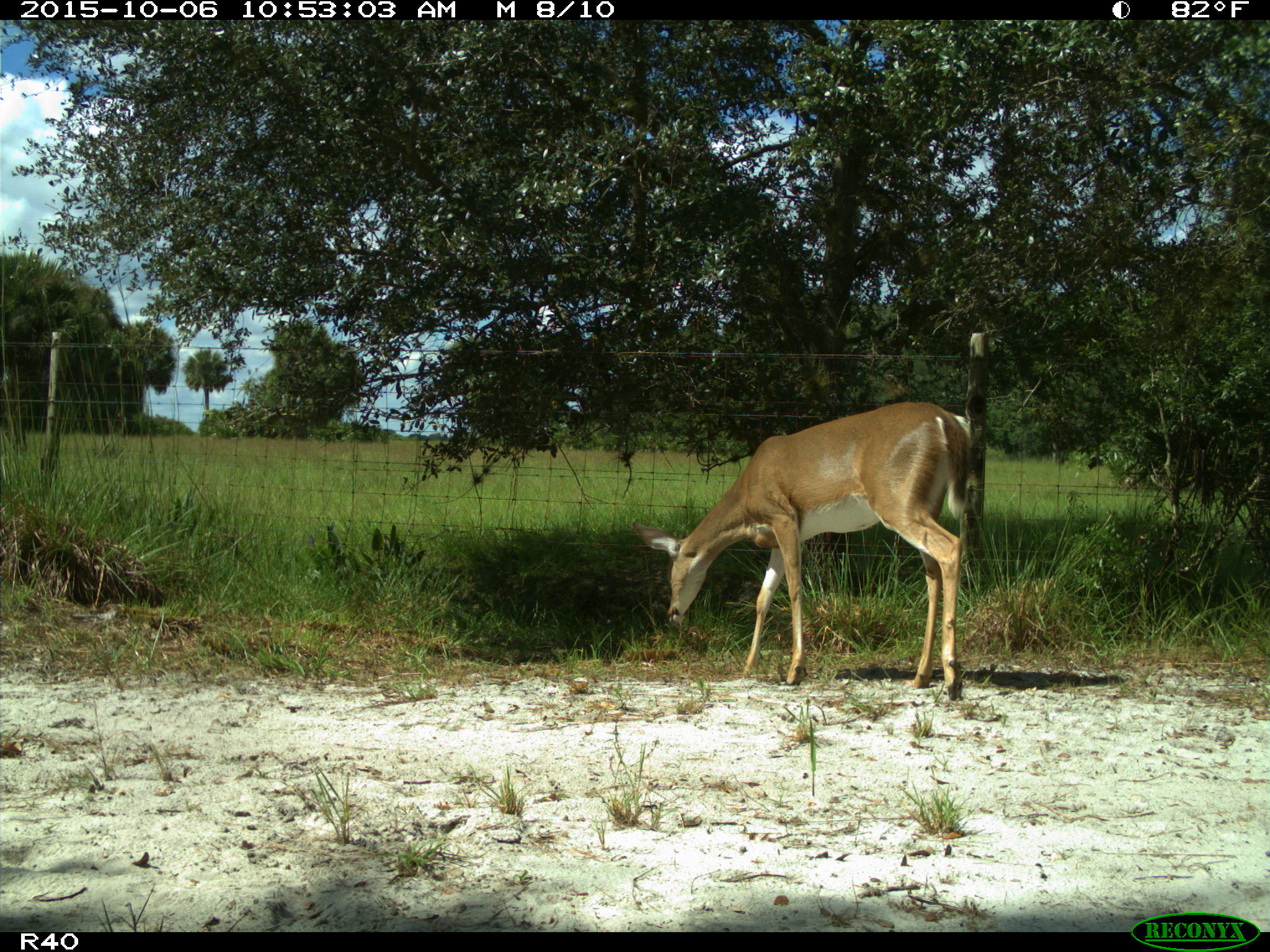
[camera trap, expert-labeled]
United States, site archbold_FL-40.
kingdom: Animalia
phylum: Chordata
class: Mammalia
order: Artiodactyla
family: Cervidae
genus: Odocoileus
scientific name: Odocoileus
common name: deer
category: unidentified deer